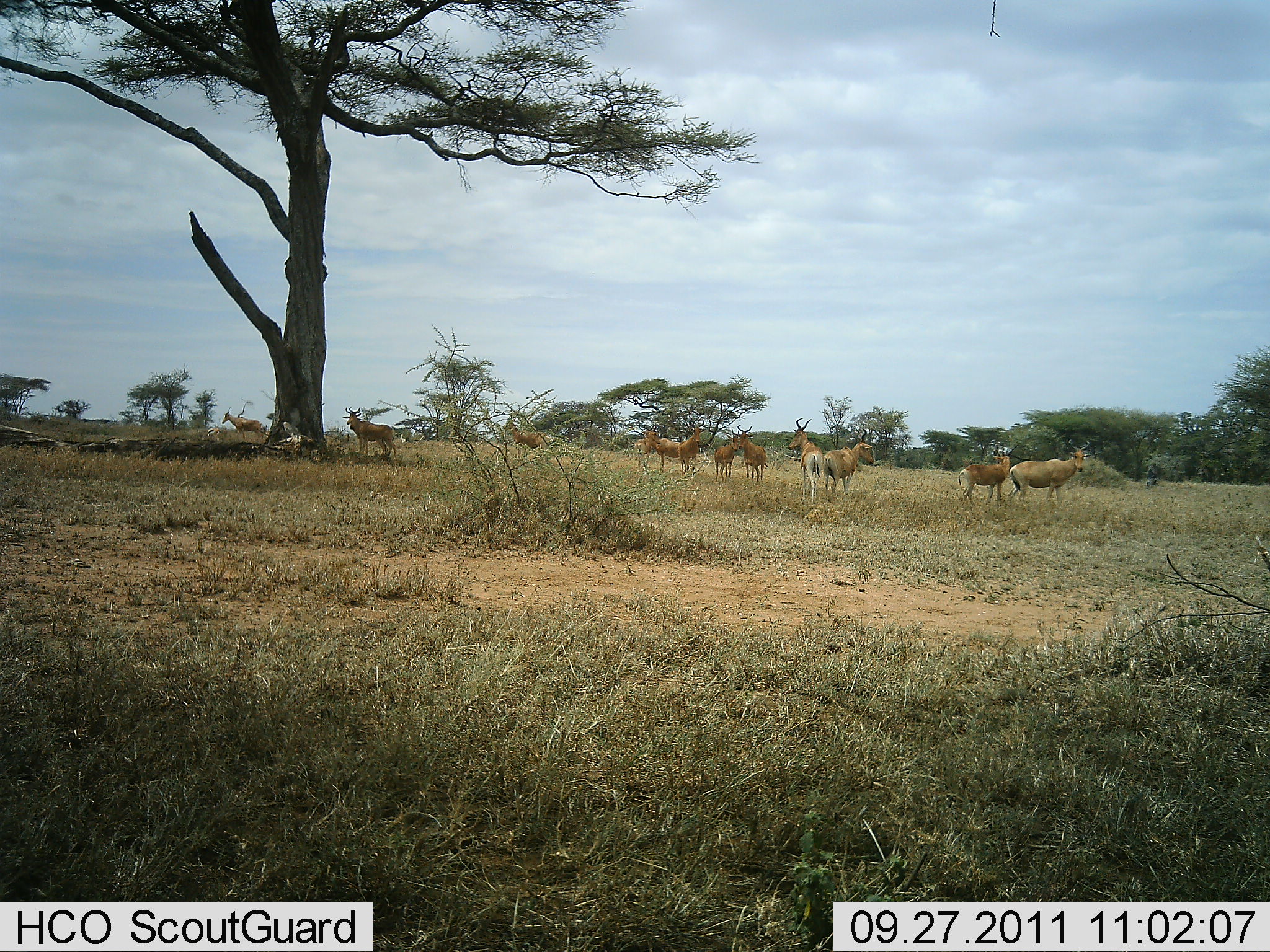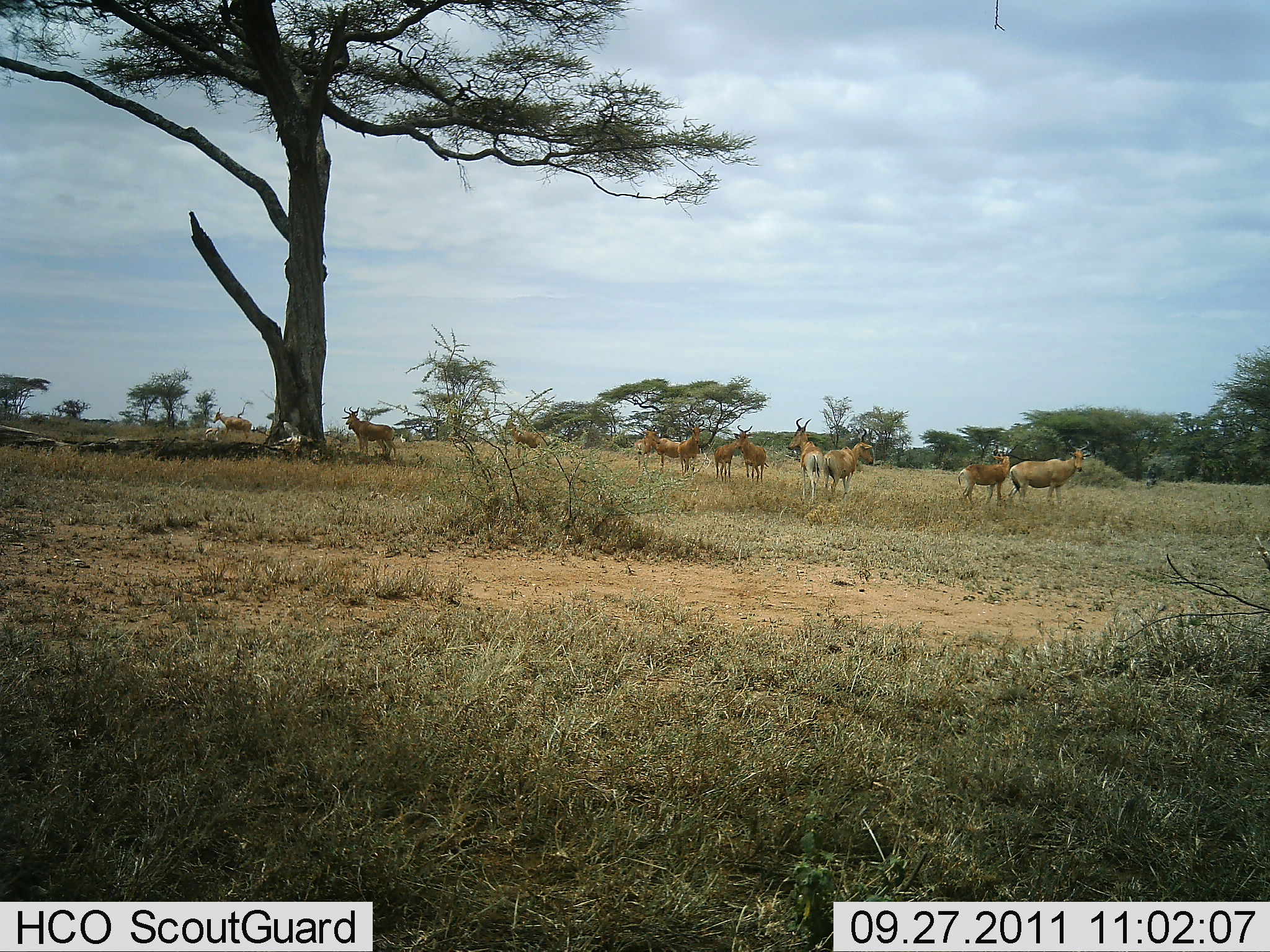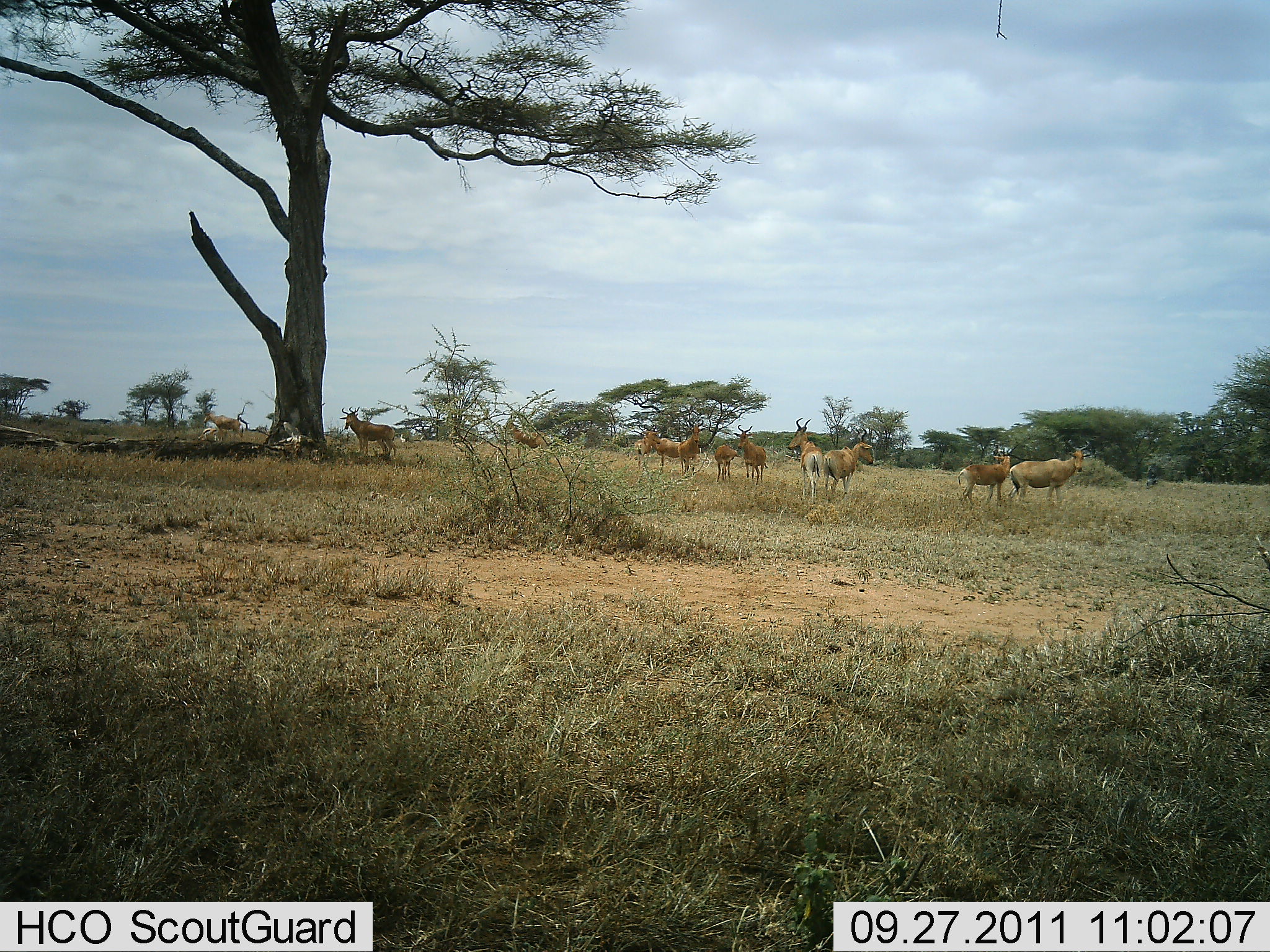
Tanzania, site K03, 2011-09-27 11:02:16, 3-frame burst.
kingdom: Animalia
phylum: Chordata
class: Mammalia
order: Artiodactyla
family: Bovidae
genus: Alcelaphus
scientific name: Alcelaphus buselaphus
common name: hartebeest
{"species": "hartebeest (Alcelaphus buselaphus)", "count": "11-50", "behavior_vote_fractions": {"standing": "100%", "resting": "0%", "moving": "43%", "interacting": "7%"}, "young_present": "7%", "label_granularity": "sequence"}